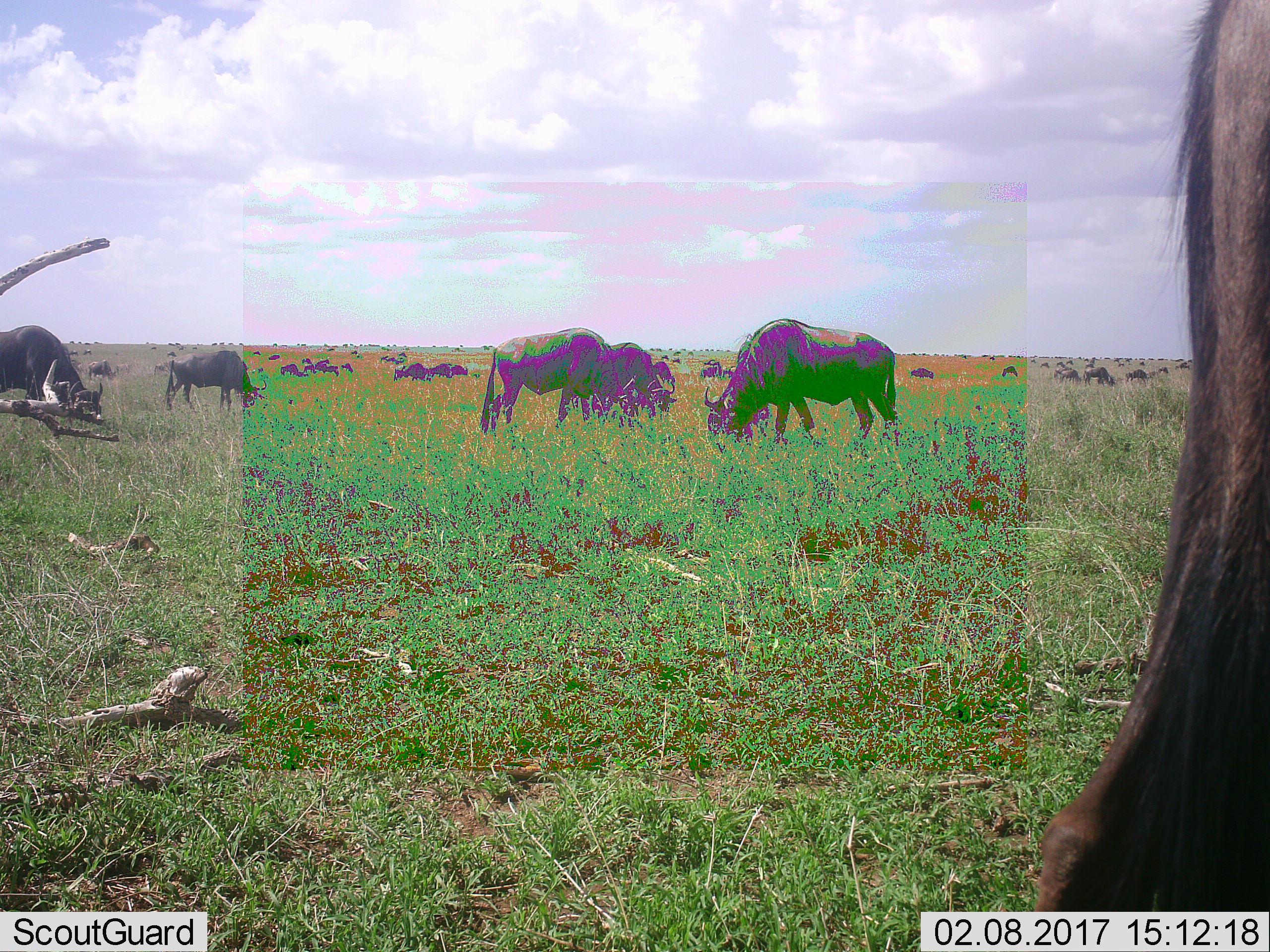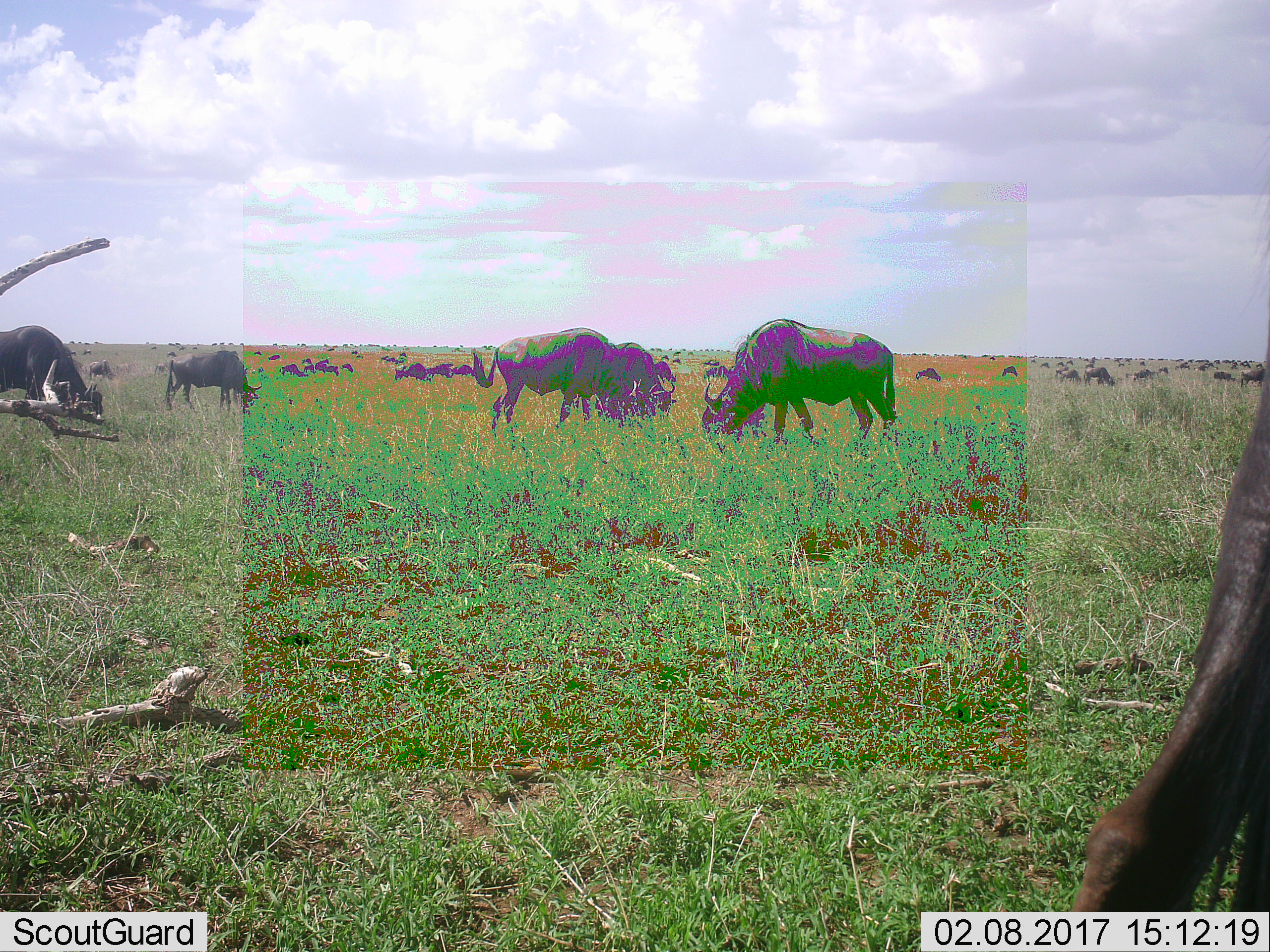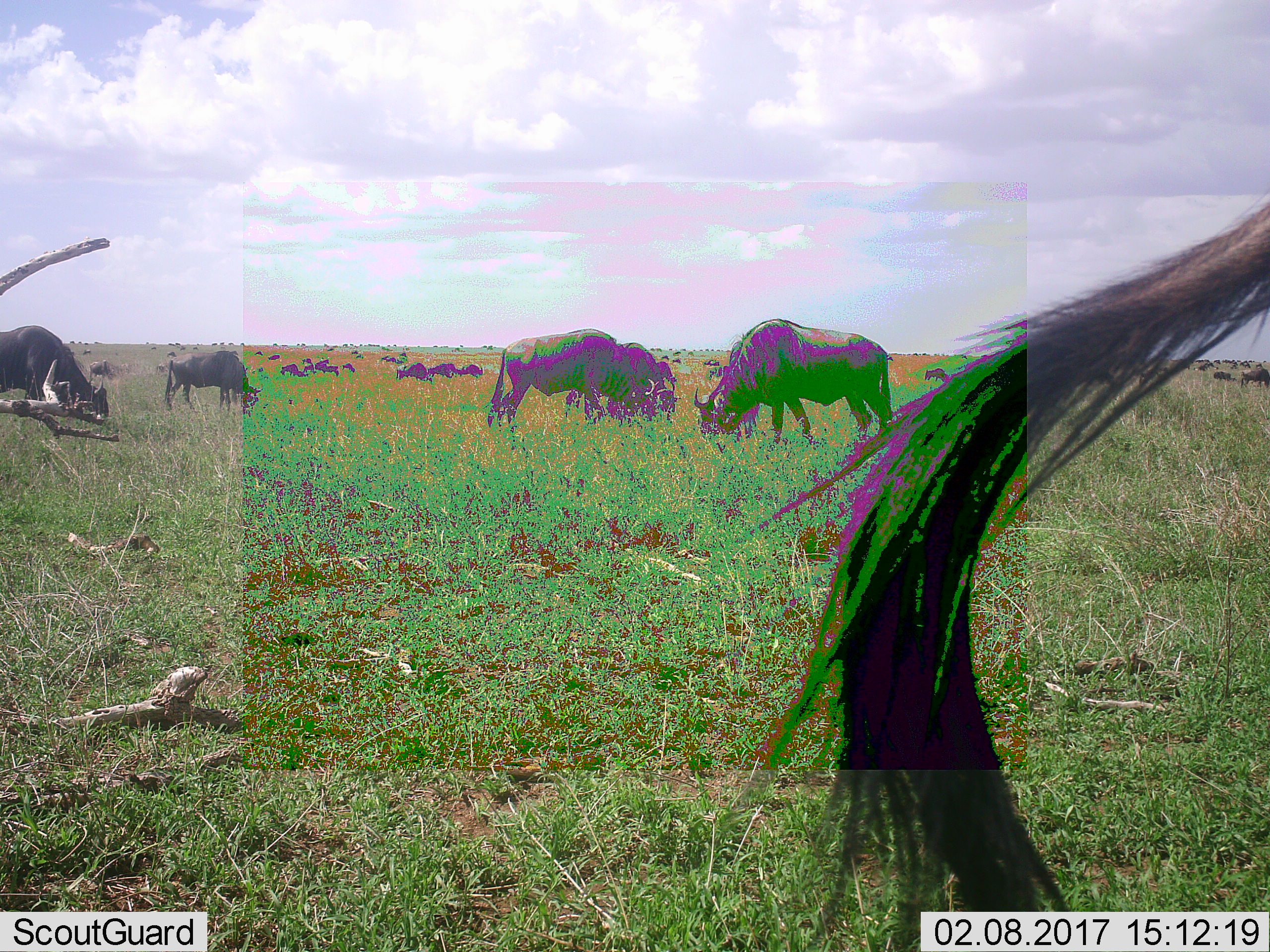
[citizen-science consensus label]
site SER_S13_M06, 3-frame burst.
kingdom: Animalia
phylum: Chordata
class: Mammalia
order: Artiodactyla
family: Bovidae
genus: Connochaetes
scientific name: Connochaetes taurinus taurinus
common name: blue wildebeest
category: wildebeestblue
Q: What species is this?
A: Wildebeestblue (blue wildebeest) (Connochaetes taurinus taurinus).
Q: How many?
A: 51+.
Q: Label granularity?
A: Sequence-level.